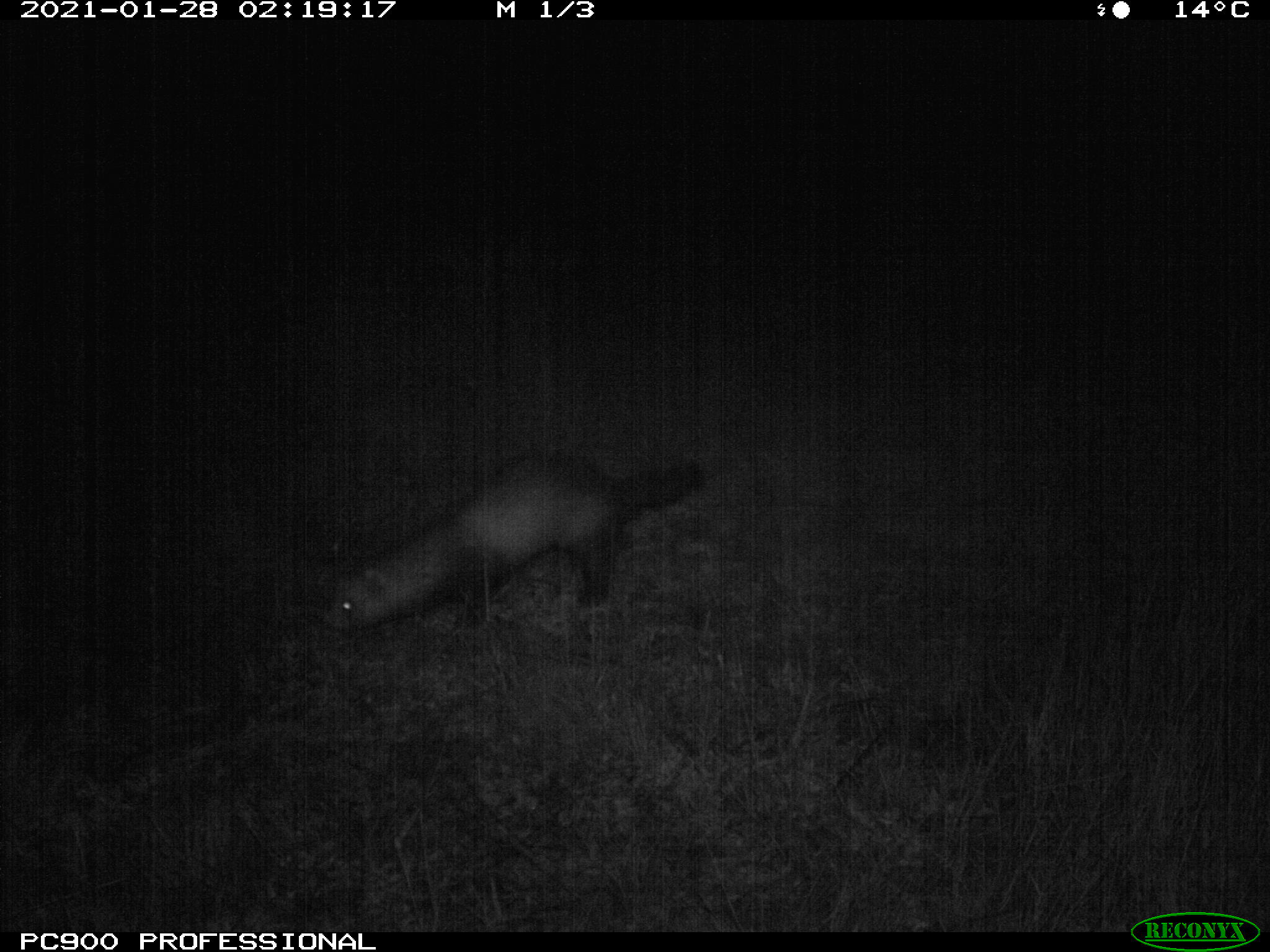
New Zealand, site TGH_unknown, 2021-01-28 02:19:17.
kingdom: Animalia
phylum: Chordata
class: Mammalia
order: Carnivora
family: Mustelidae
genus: Mustela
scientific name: Mustela furo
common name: ferret